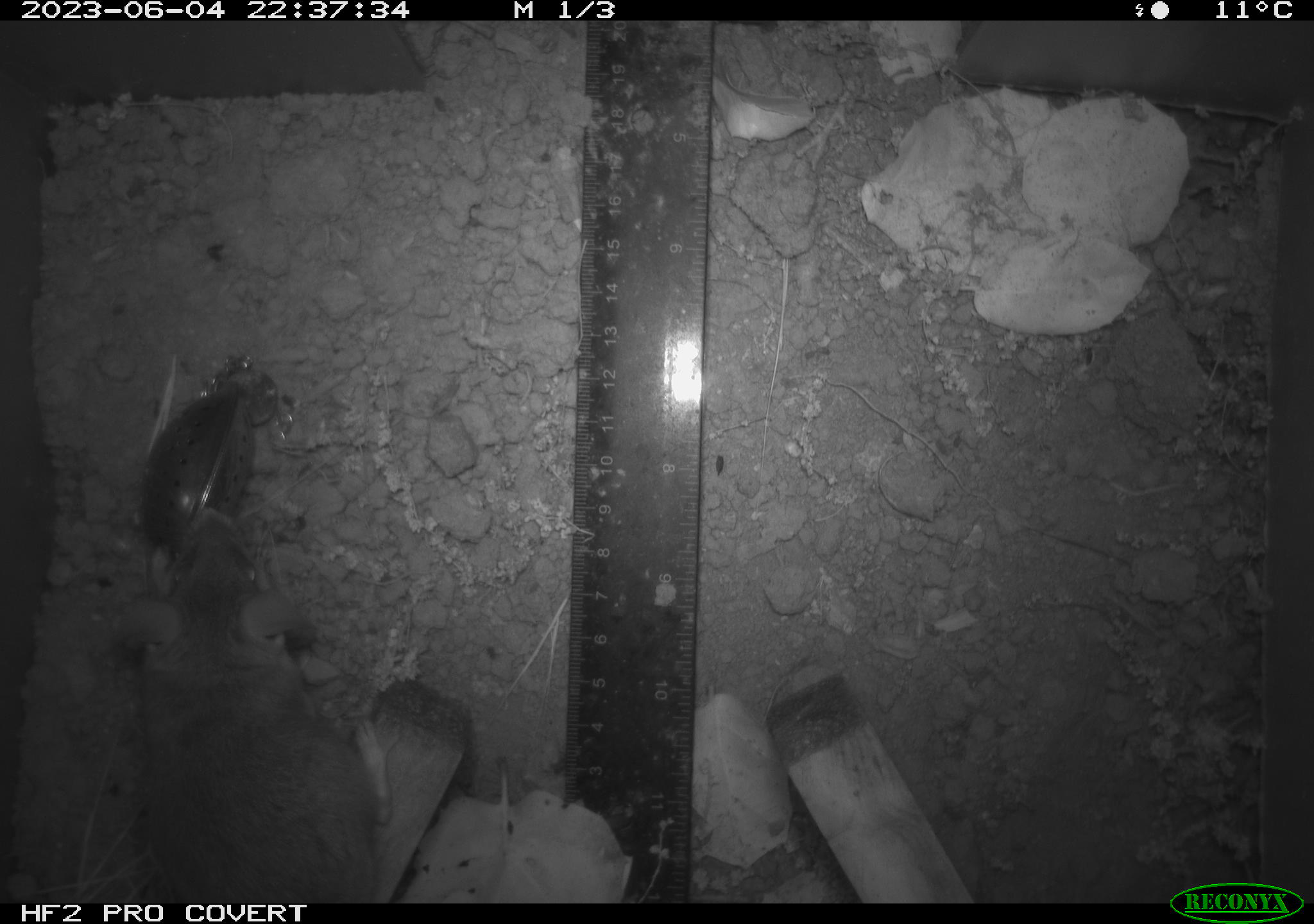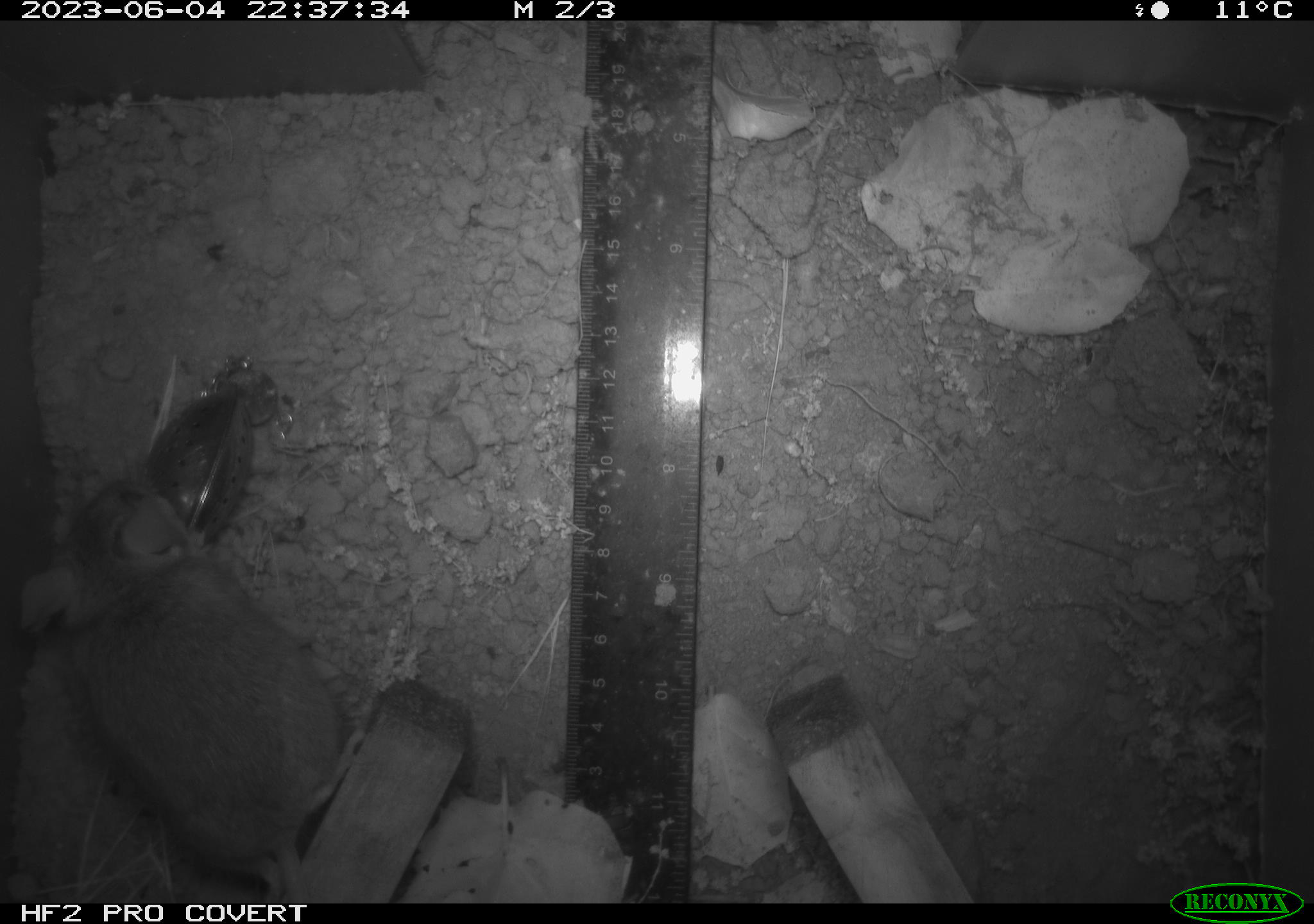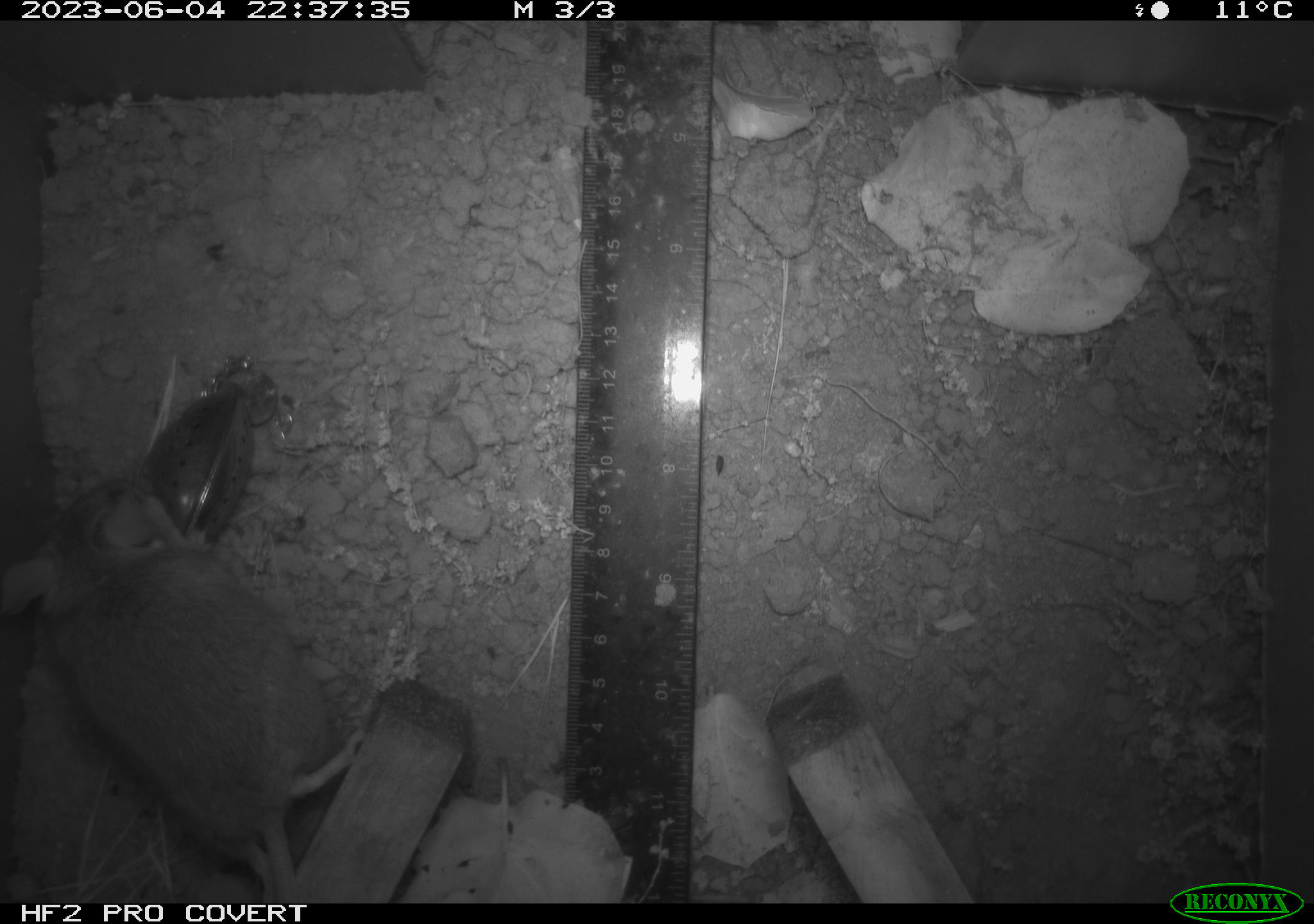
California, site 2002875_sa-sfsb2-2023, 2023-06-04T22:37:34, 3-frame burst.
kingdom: Animalia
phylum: Chordata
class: Mammalia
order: Rodentia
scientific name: Rodentia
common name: mouse species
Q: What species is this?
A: Mouse species (Rodentia).